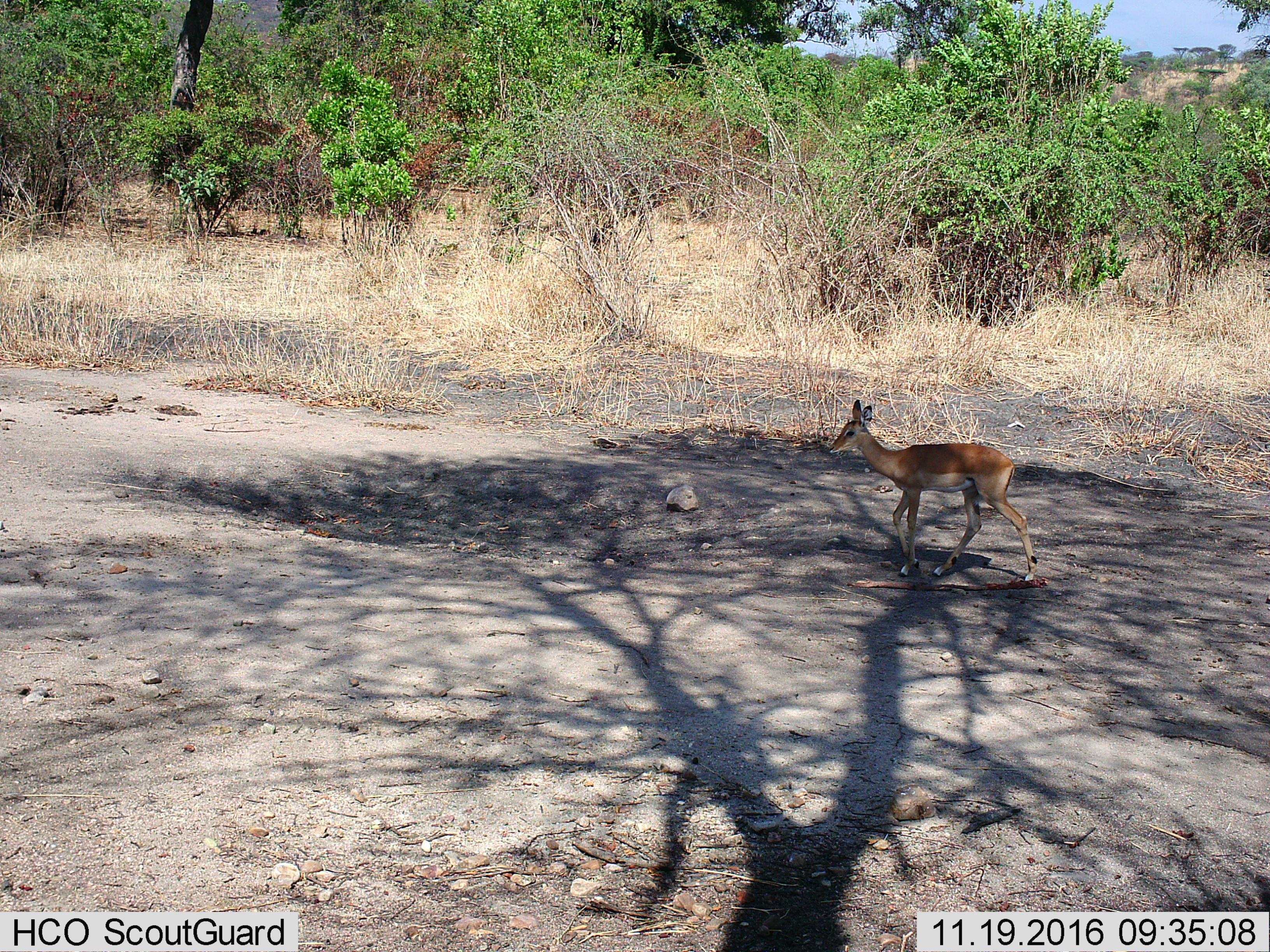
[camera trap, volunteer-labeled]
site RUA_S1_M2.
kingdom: Animalia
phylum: Chordata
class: Mammalia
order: Artiodactyla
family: Bovidae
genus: Aepyceros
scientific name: Aepyceros melampus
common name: impala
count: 1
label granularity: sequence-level